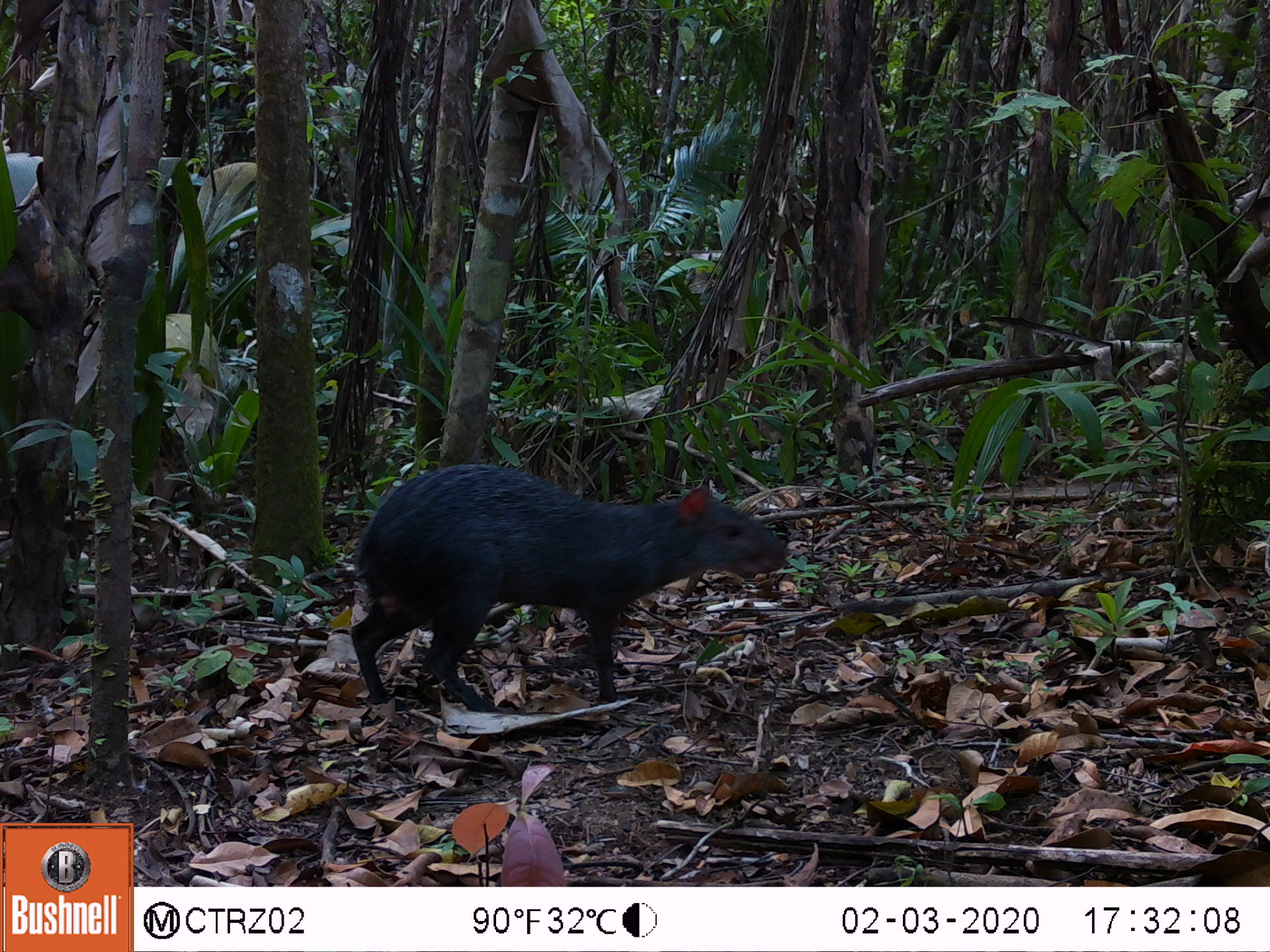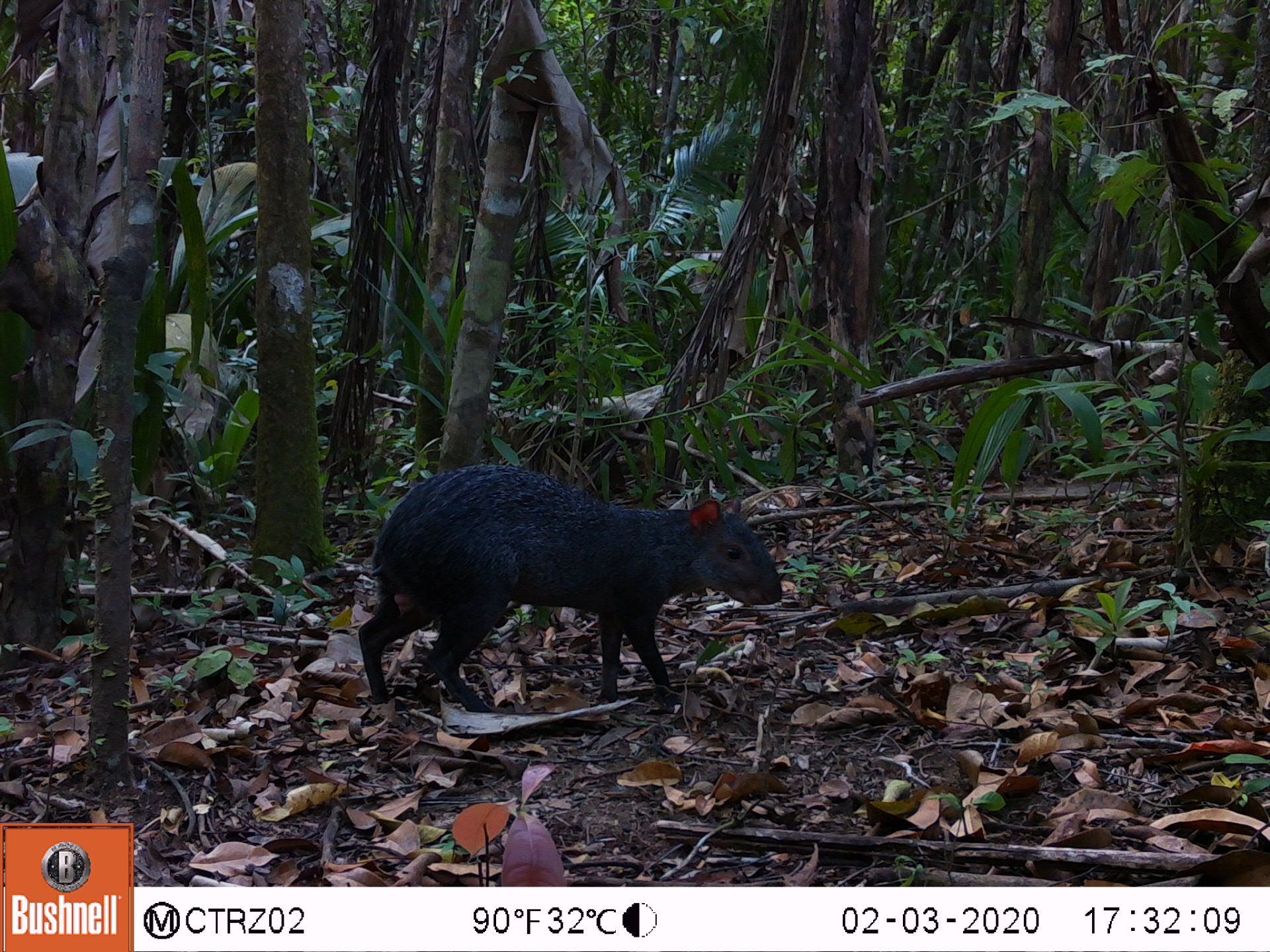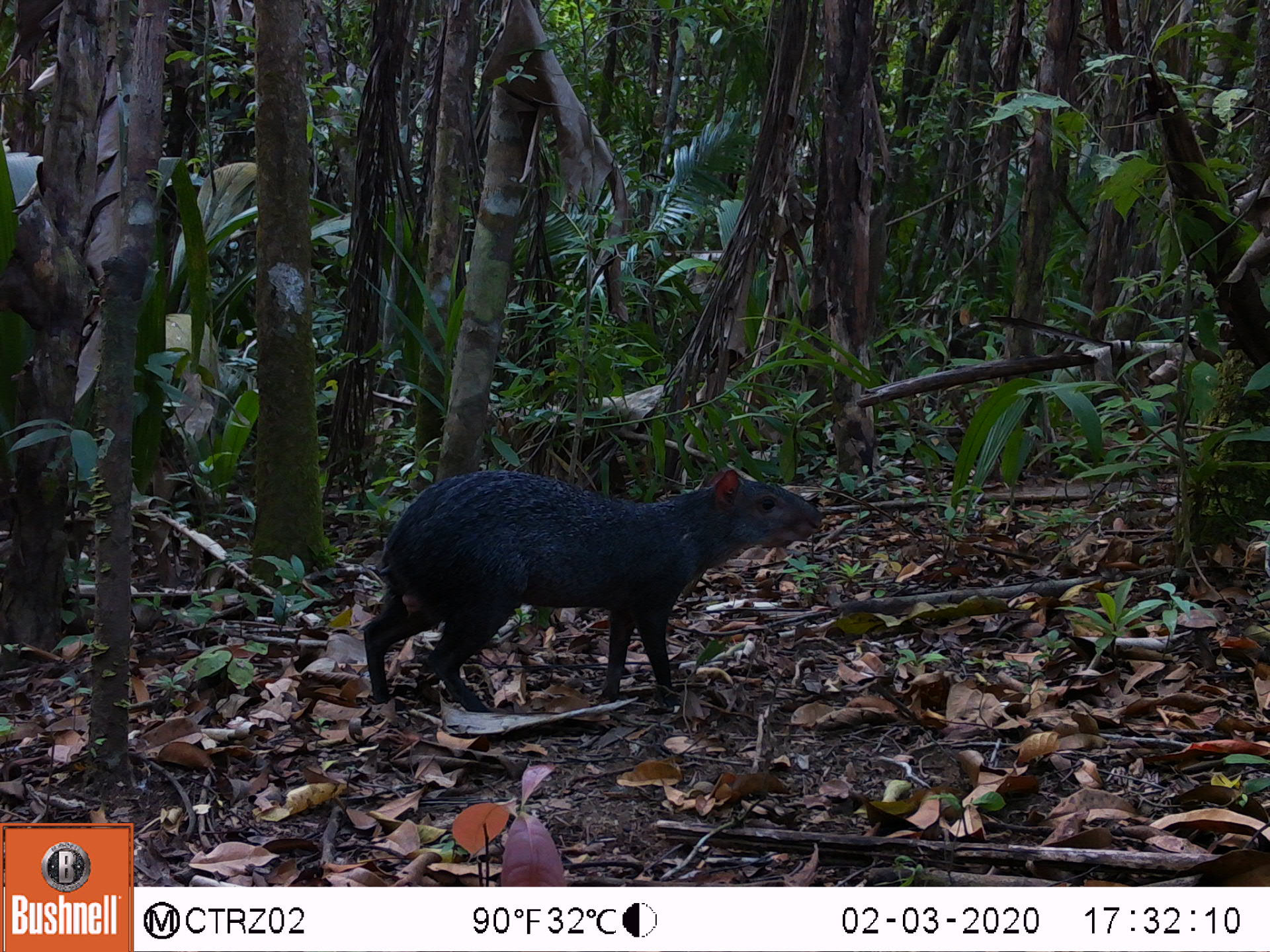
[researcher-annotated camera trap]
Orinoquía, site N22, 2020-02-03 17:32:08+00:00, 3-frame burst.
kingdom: Animalia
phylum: Chordata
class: Mammalia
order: Rodentia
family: Dasyproctidae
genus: Dasyprocta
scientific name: Dasyprocta fuliginosa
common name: black agouti